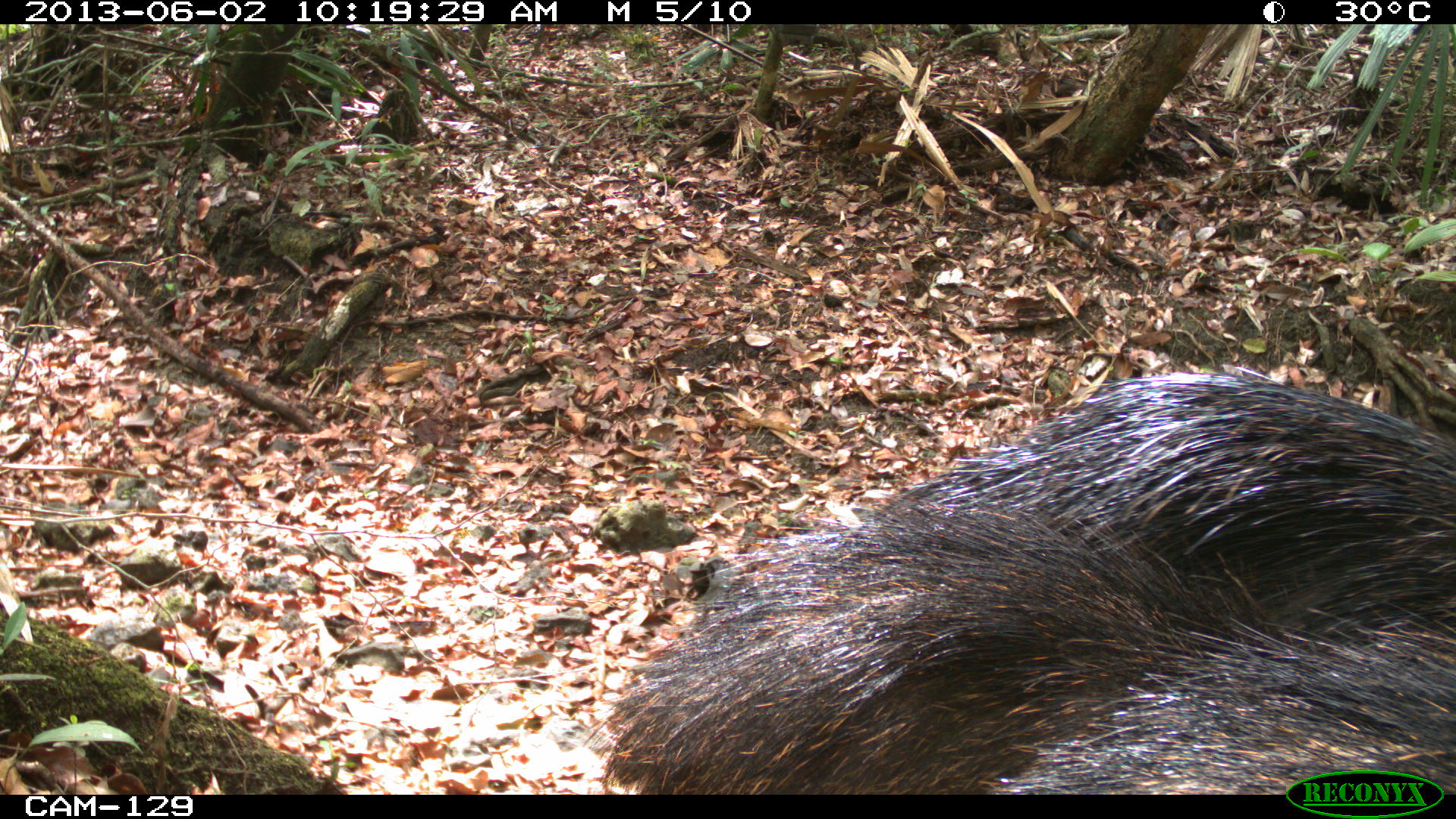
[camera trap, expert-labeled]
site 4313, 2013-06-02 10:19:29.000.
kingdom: Animalia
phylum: Chordata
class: Mammalia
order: Artiodactyla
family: Tayassuidae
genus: Tayassu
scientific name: Tayassu pecari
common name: white-lipped peccary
Tayassu pecari (white-lipped peccary), count 2.